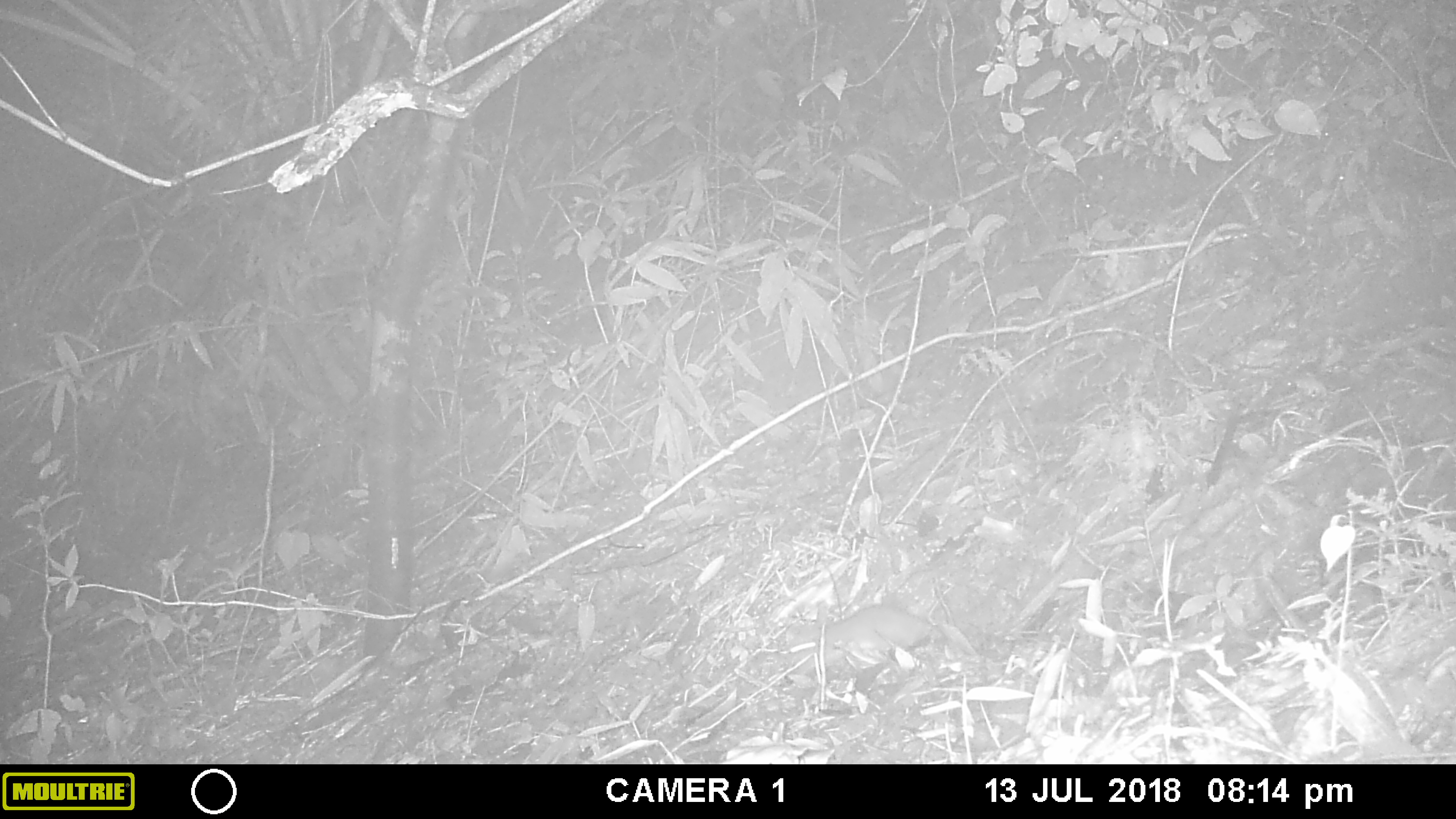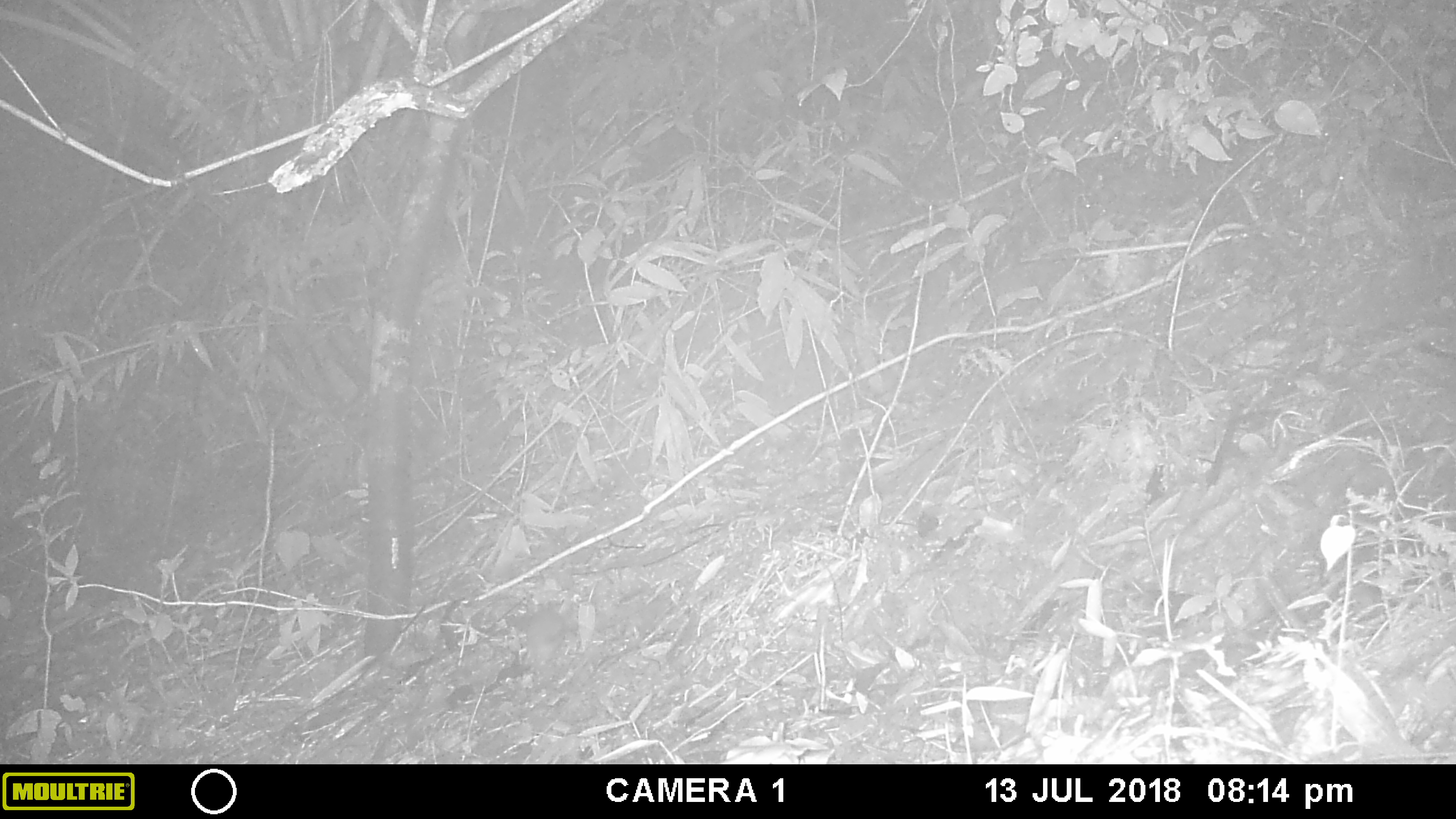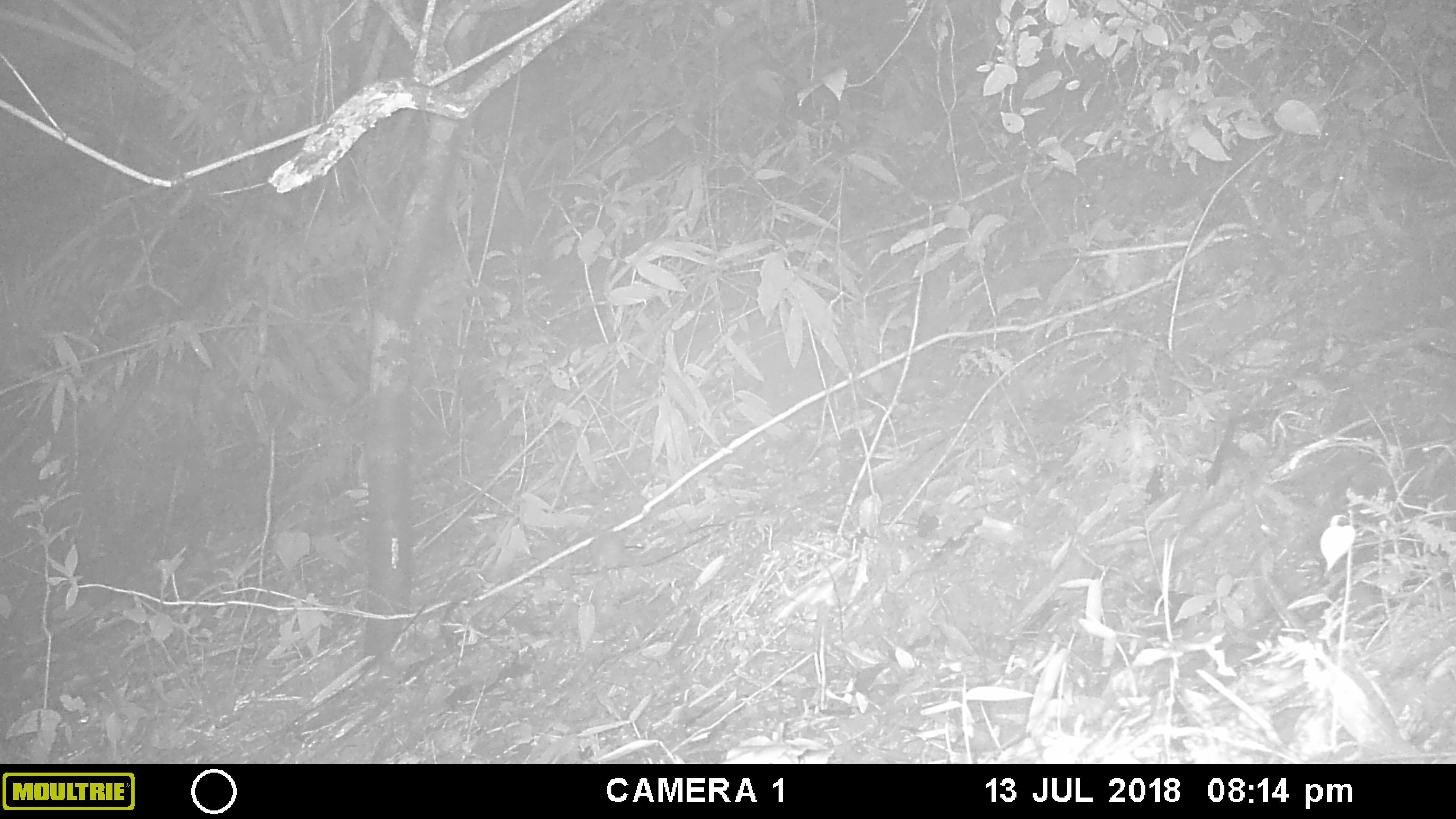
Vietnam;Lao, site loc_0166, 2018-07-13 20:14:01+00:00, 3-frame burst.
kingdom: Animalia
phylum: Chordata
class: Mammalia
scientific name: Mammalia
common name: mammal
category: unidentified small mammal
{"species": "unidentified small mammal (mammal) (Mammalia)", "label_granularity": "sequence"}